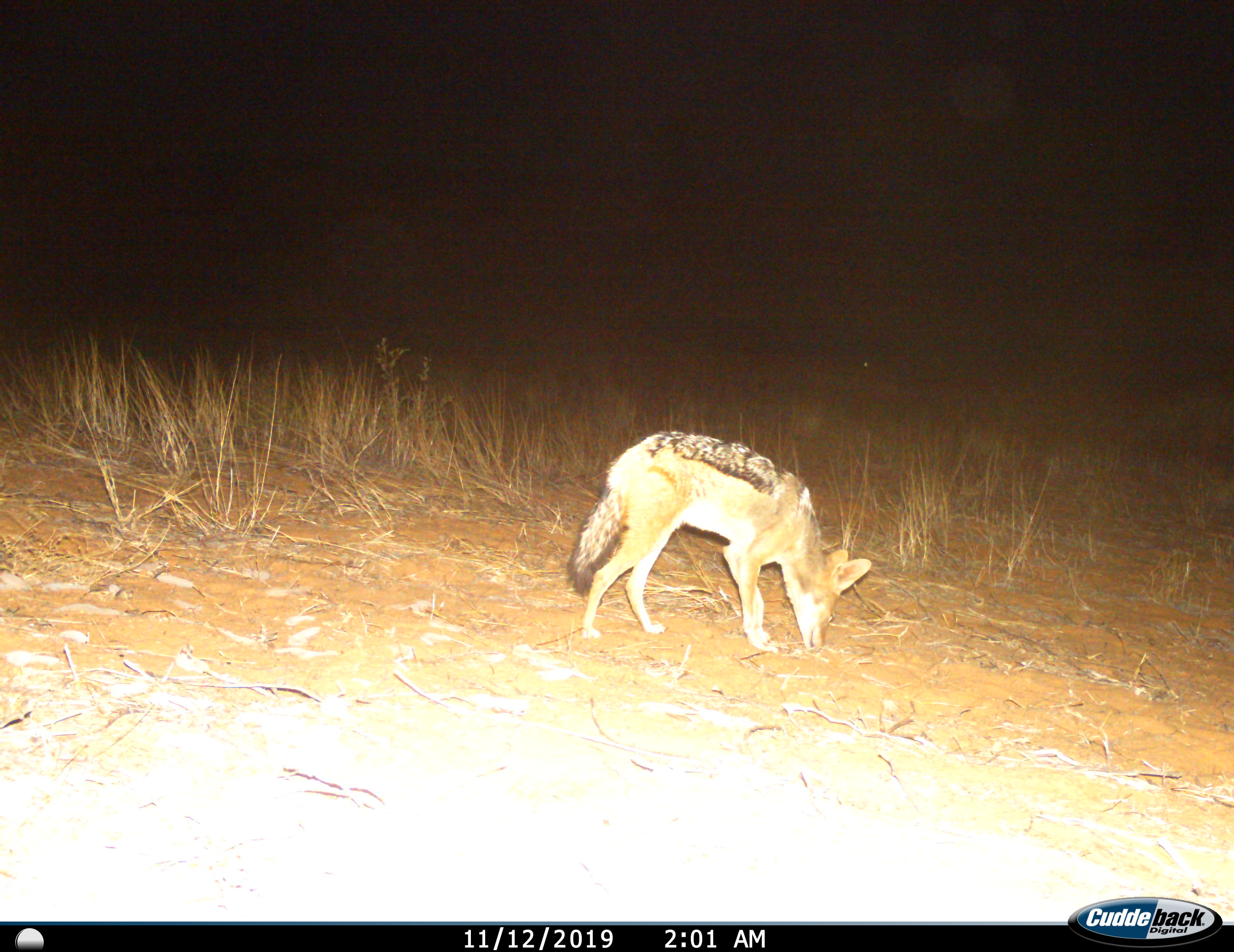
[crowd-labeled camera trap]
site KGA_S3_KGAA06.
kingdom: Animalia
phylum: Chordata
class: Mammalia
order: Carnivora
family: Canidae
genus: Lupulella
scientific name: Lupulella mesomelas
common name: black-backed jackal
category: jackalblackbacked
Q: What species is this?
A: Jackalblackbacked (black-backed jackal) (Lupulella mesomelas).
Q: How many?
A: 1.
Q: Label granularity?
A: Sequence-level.